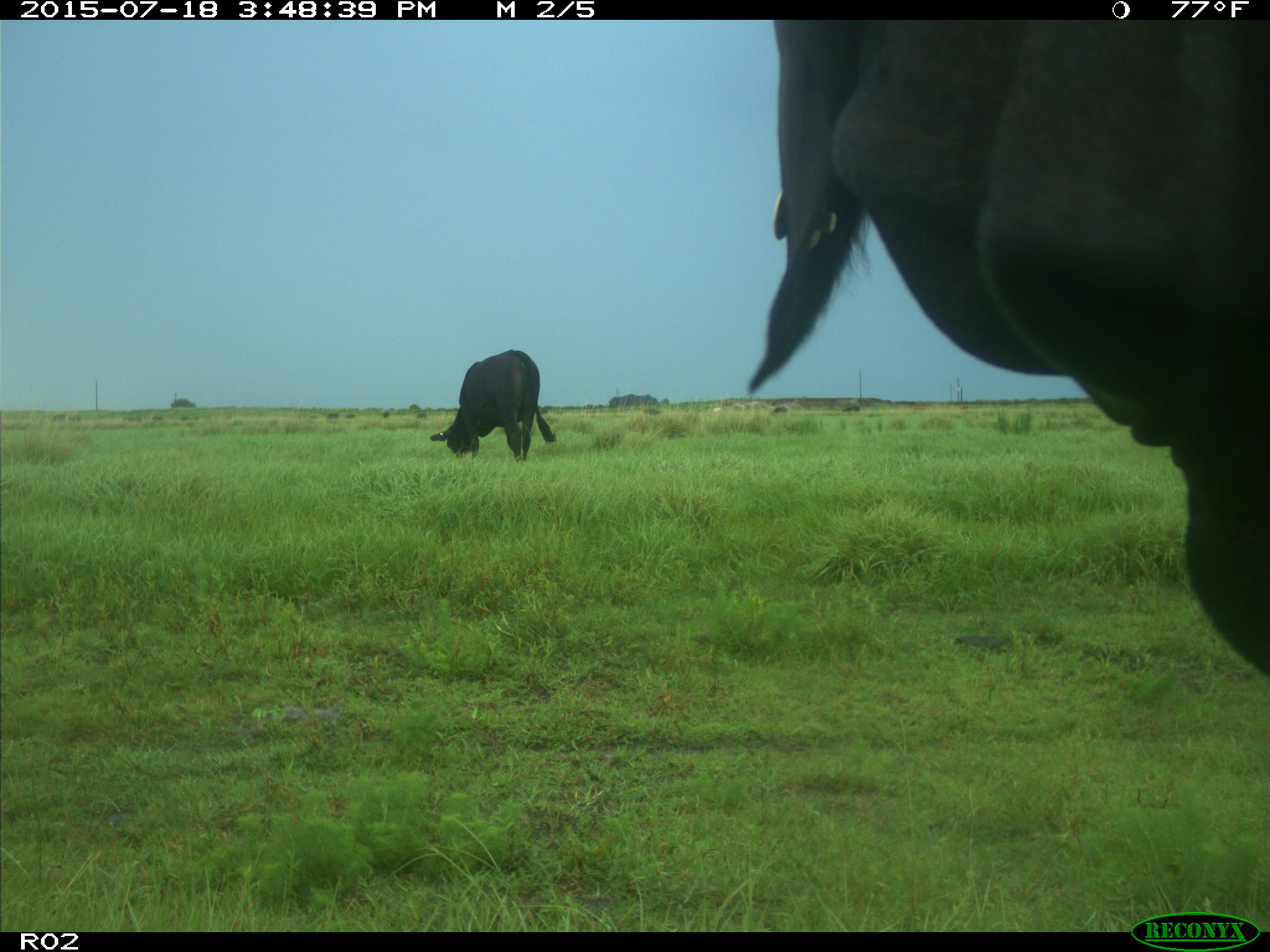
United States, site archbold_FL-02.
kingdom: Animalia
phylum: Chordata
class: Mammalia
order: Artiodactyla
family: Bovidae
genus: Bos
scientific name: Bos taurus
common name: domestic cow